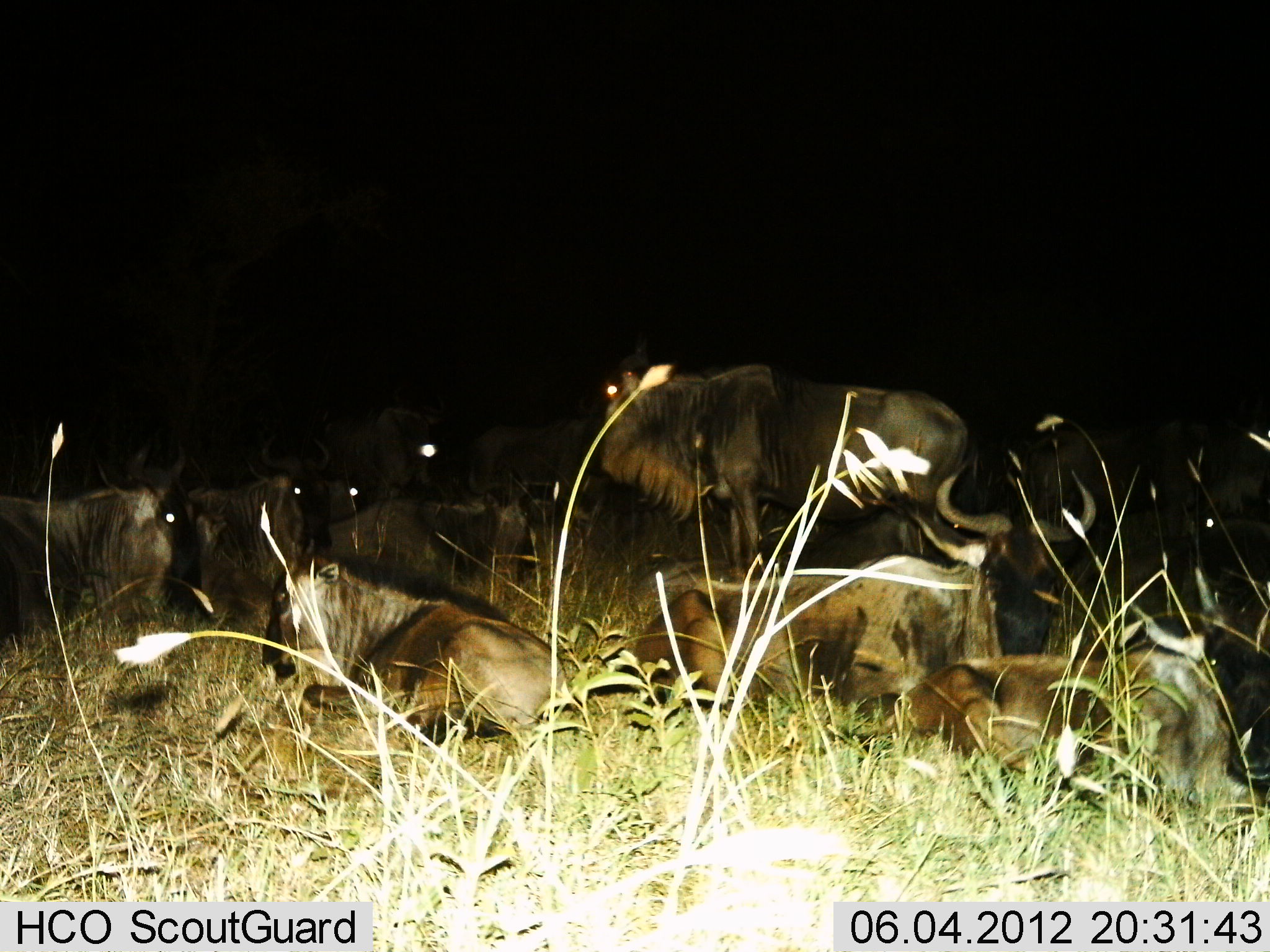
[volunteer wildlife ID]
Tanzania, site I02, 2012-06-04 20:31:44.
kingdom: Animalia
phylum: Chordata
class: Mammalia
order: Artiodactyla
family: Bovidae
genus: Connochaetes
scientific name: Connochaetes taurinus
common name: blue wildebeest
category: wildebeest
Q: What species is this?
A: Wildebeest (blue wildebeest) (Connochaetes taurinus).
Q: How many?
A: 11-50.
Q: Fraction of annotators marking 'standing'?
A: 70%.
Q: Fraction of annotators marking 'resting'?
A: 100%.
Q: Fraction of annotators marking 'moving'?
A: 0%.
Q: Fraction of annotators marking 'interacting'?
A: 0%.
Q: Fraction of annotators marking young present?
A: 0%.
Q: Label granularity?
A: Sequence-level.